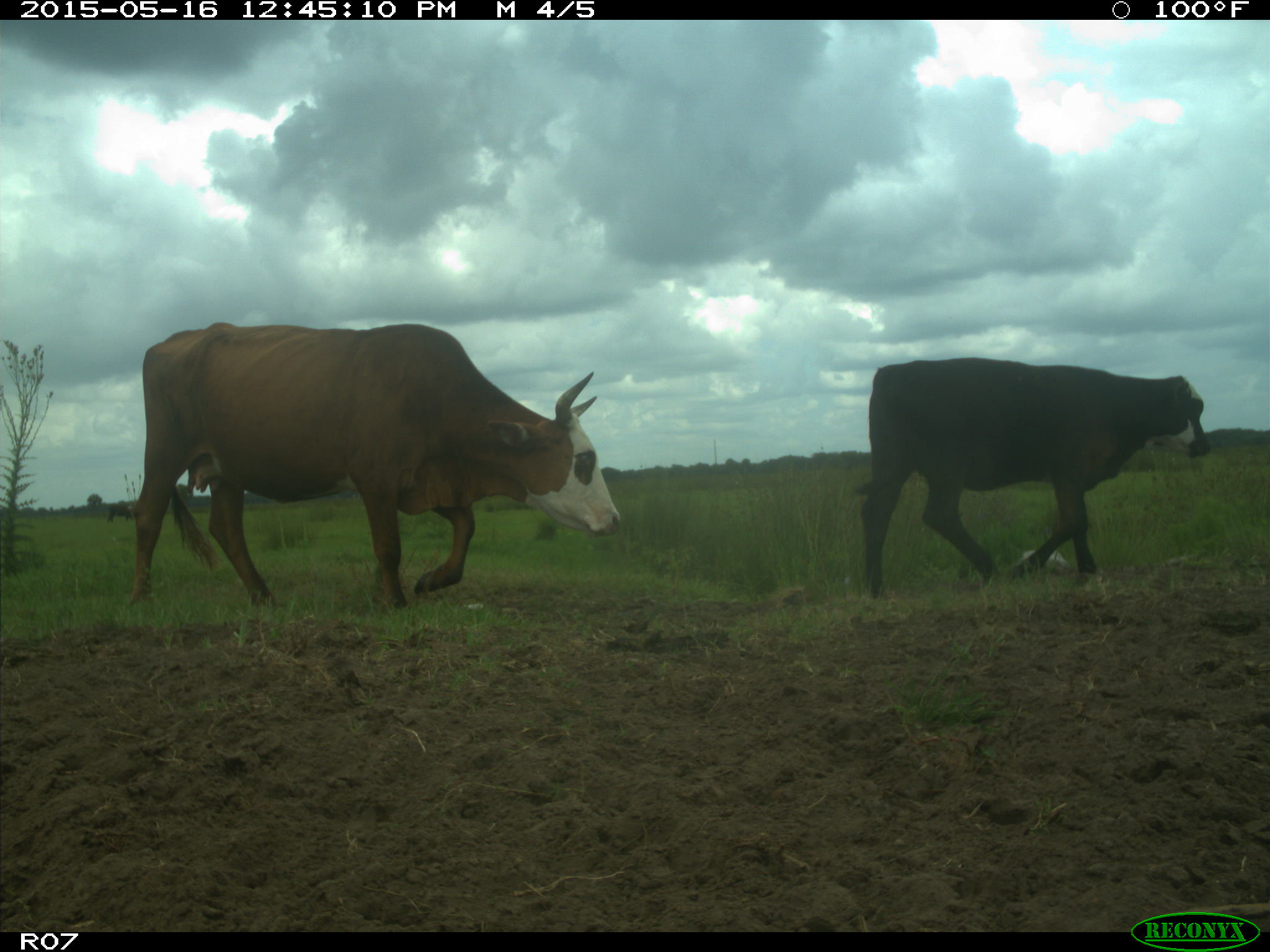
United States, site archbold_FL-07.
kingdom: Animalia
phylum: Chordata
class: Mammalia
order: Artiodactyla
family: Bovidae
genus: Bos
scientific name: Bos taurus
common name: domestic cow